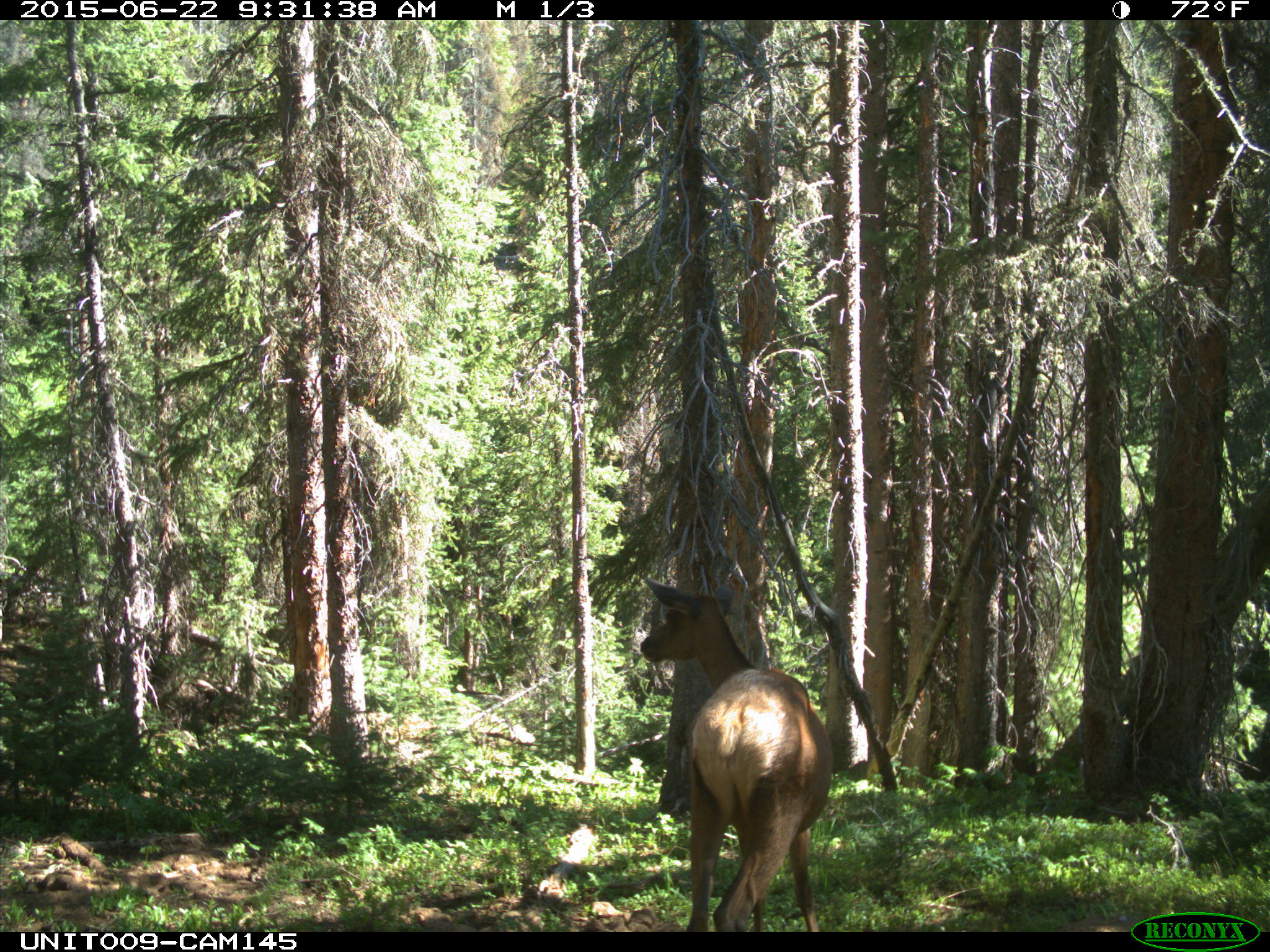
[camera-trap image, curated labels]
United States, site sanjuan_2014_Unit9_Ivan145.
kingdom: Animalia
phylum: Chordata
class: Mammalia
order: Artiodactyla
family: Cervidae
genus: Cervus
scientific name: Cervus elaphus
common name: red deer